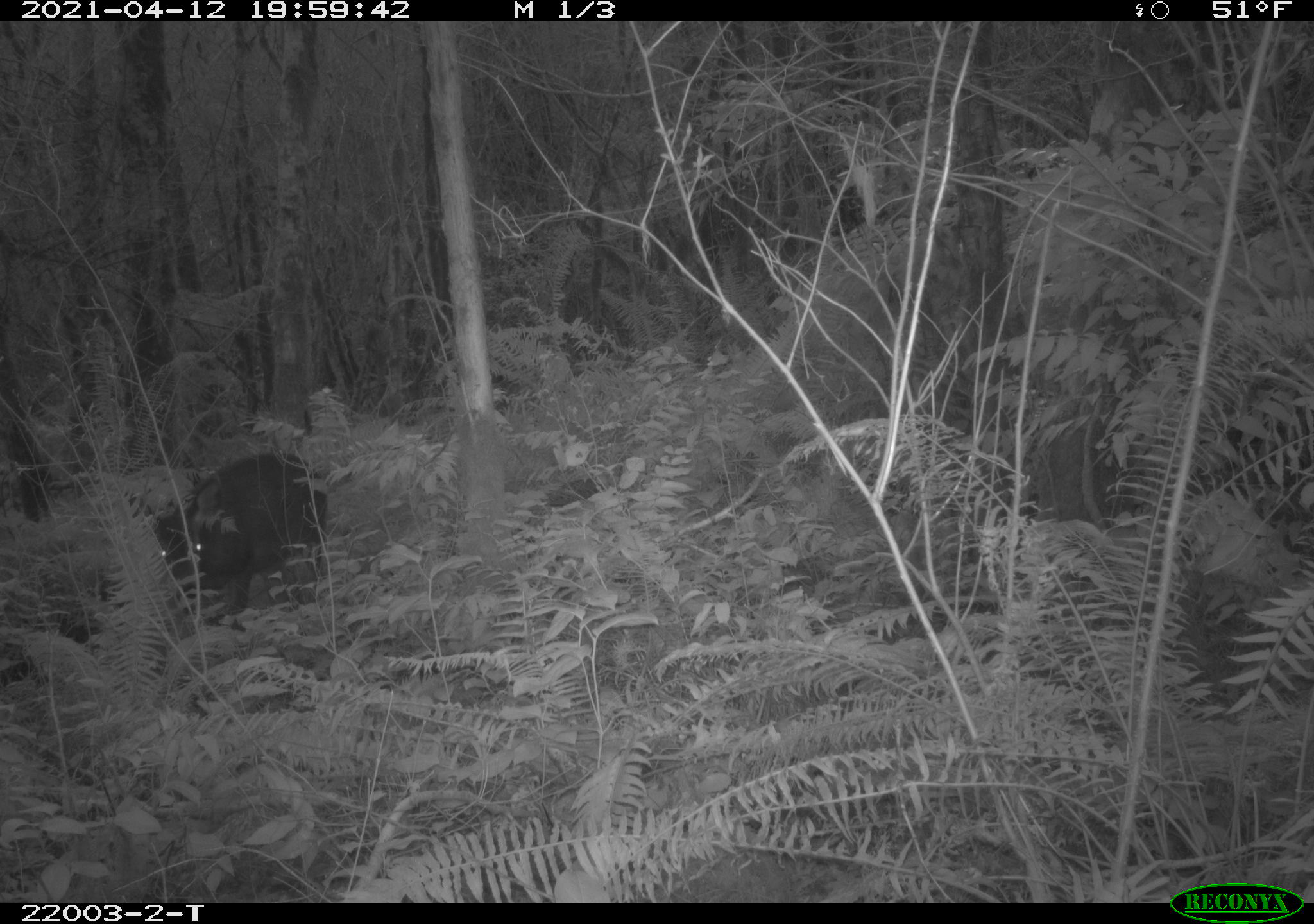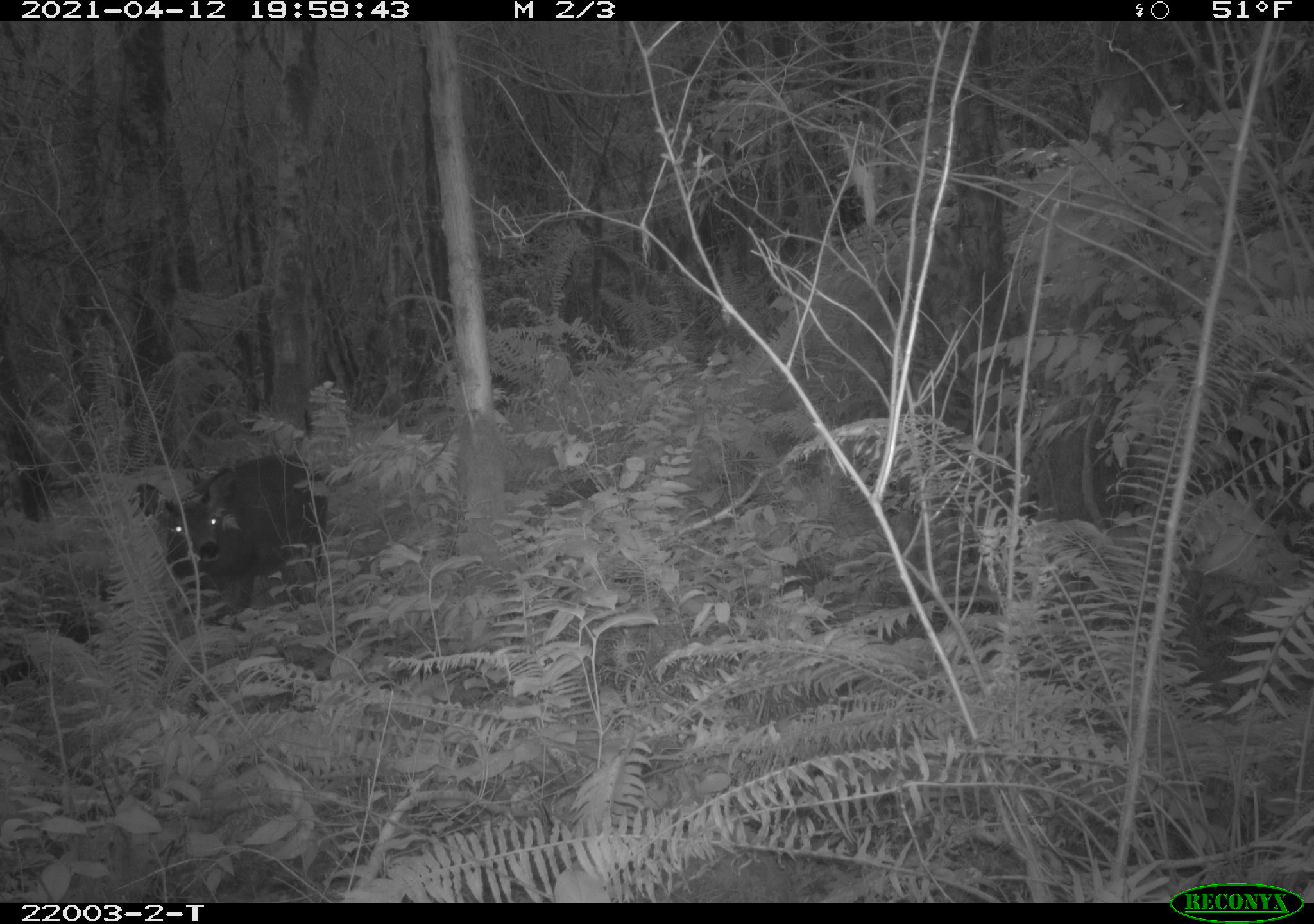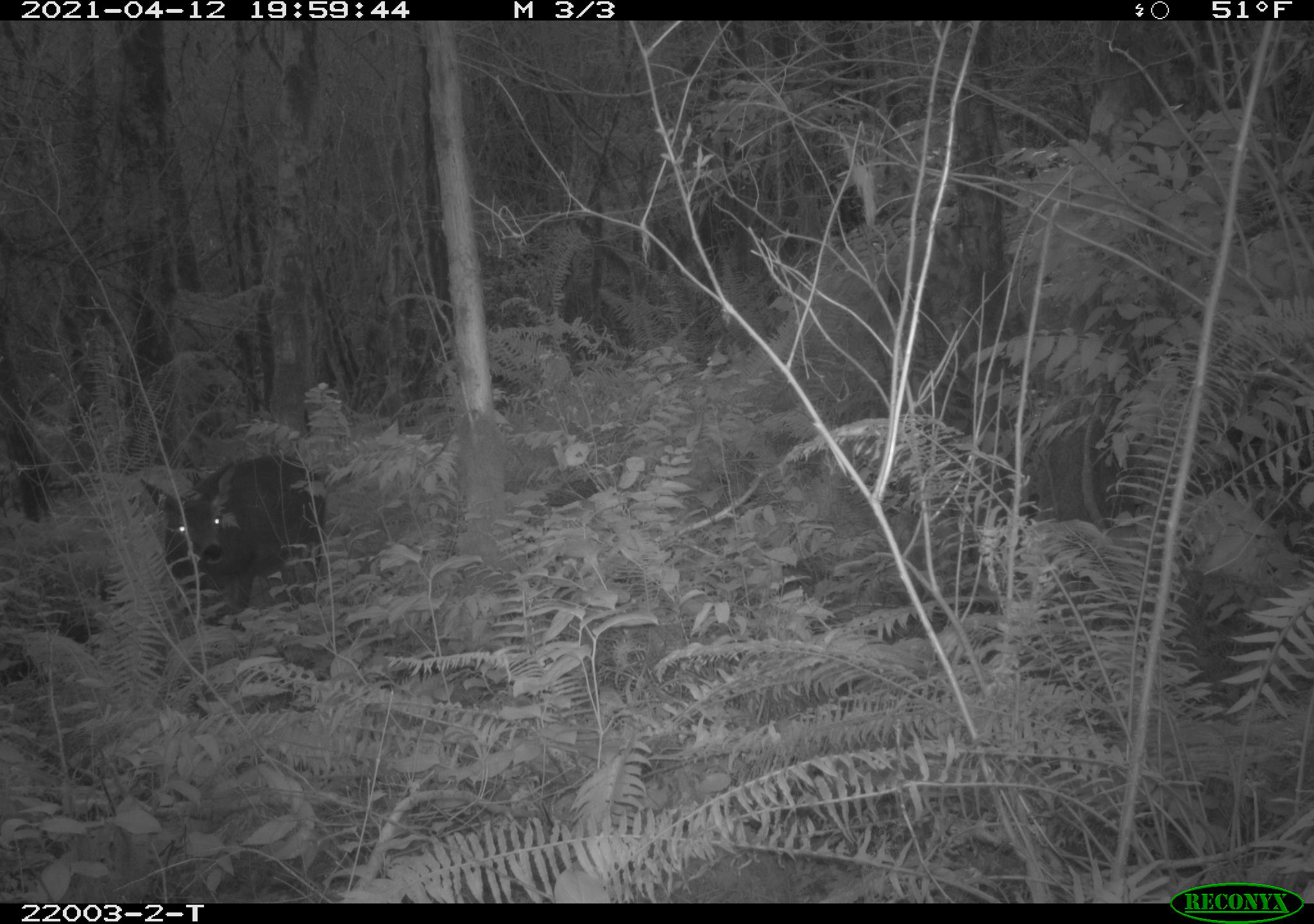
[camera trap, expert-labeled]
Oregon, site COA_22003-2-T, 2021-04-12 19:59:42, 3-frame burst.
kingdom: Animalia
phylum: Chordata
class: Mammalia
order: Artiodactyla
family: Cervidae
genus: Odocoileus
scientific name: Odocoileus hemionus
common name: black-tailed deer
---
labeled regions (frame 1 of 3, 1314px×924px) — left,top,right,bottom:
black-tailed deer: 125,428,332,658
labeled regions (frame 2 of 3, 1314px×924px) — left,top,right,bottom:
black-tailed deer: 129,427,336,642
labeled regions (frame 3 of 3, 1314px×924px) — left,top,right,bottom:
black-tailed deer: 134,443,325,641